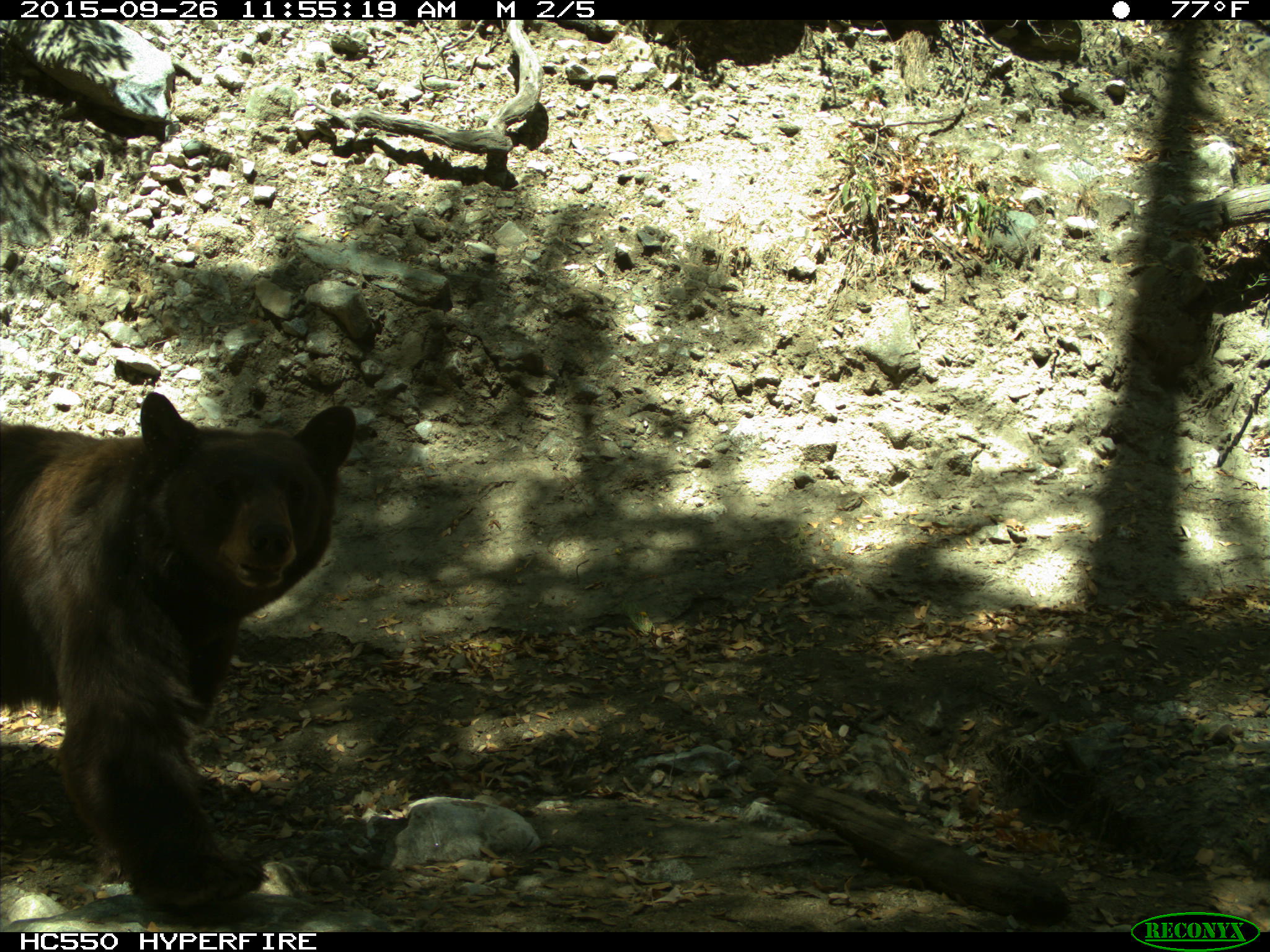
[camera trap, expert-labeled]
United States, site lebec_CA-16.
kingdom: Animalia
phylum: Chordata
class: Mammalia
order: Carnivora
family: Ursidae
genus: Ursus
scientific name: Ursus americanus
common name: american black bear